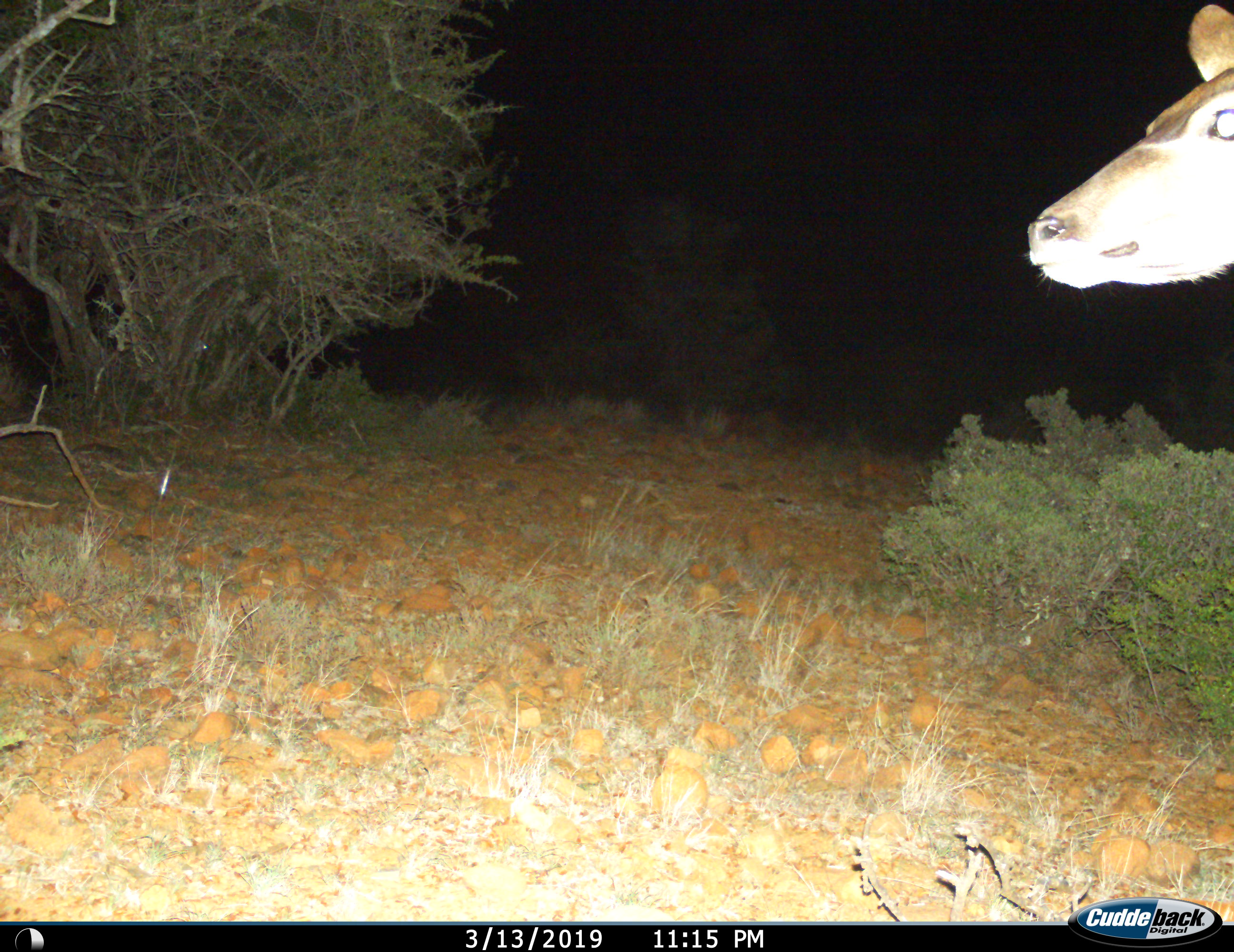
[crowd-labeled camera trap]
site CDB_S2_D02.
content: unidentified animal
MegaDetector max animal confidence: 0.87